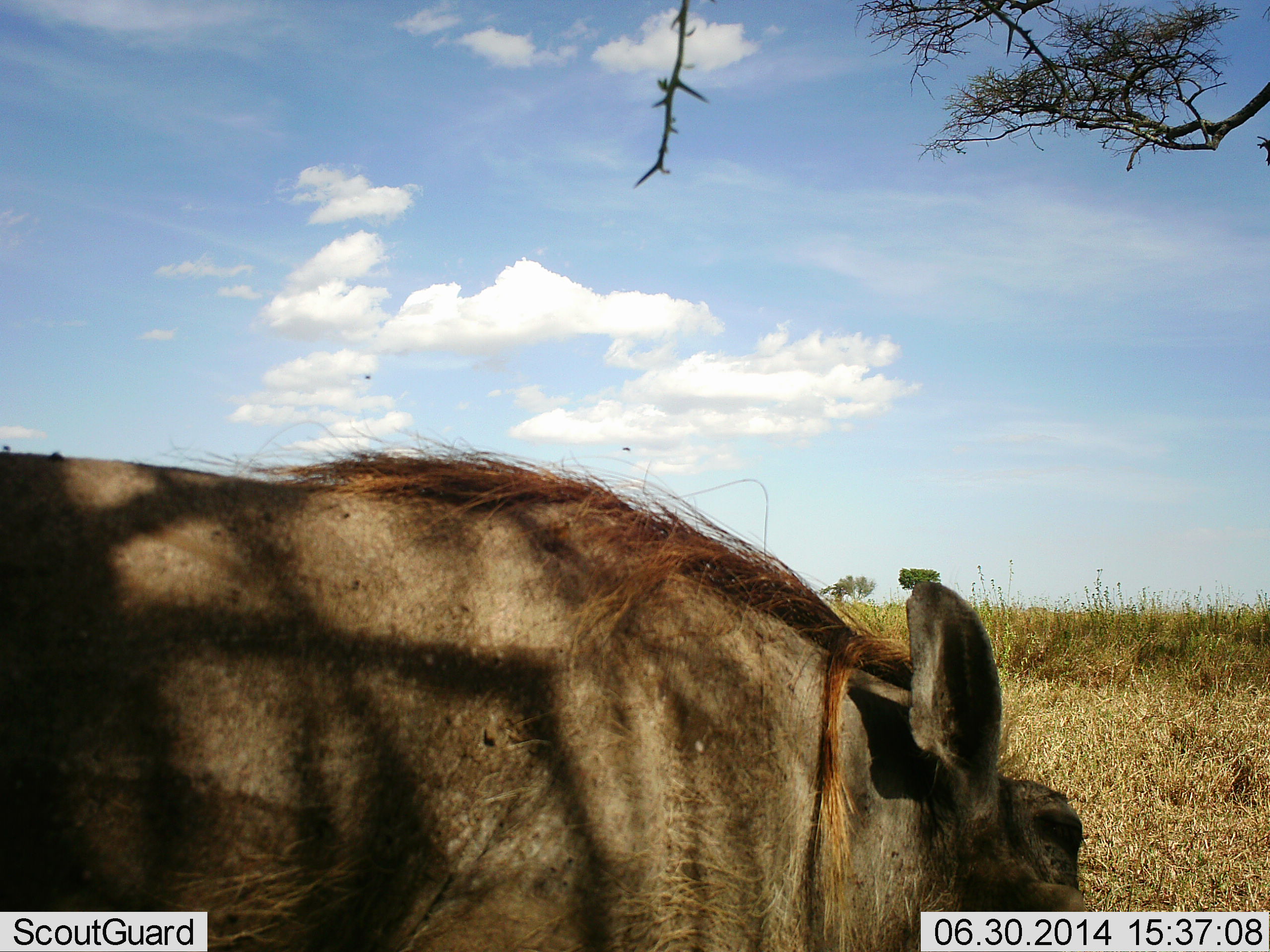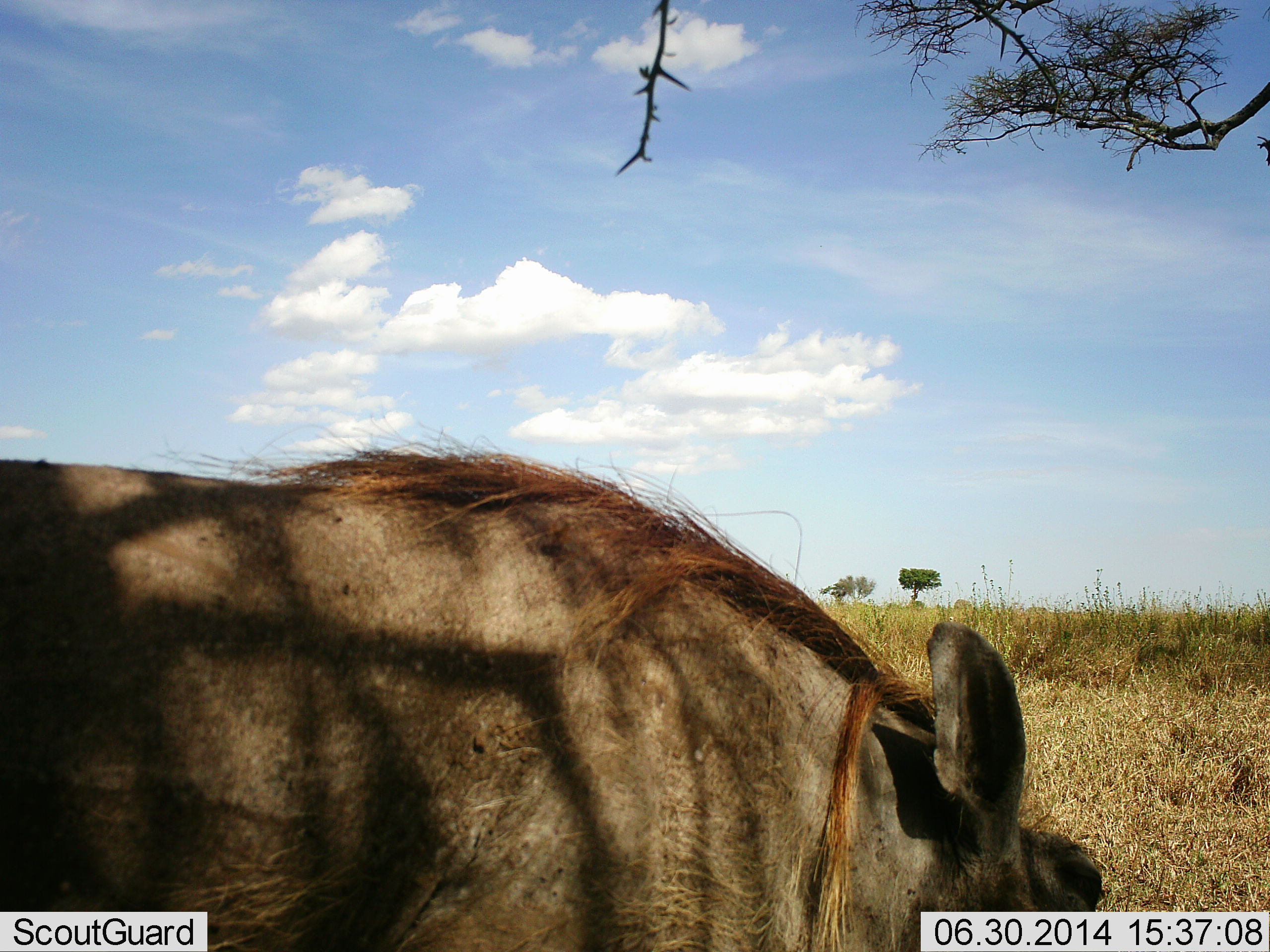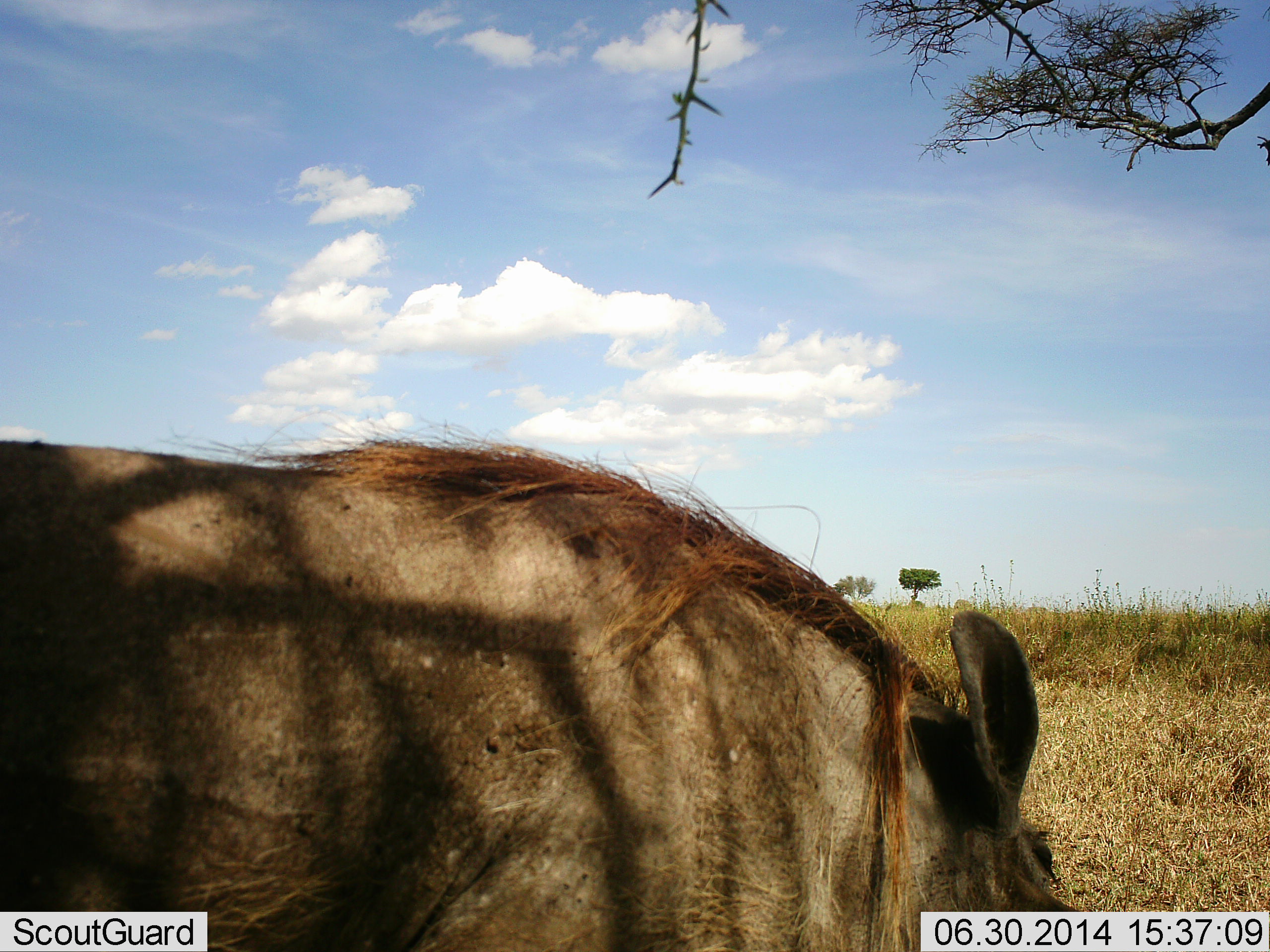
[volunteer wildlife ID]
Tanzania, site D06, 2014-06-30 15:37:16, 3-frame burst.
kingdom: Animalia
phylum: Chordata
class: Mammalia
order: Artiodactyla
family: Suidae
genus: Phacochoerus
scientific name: Phacochoerus africanus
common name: warthog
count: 1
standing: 60%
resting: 0%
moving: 10%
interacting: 0%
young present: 0%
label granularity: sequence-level